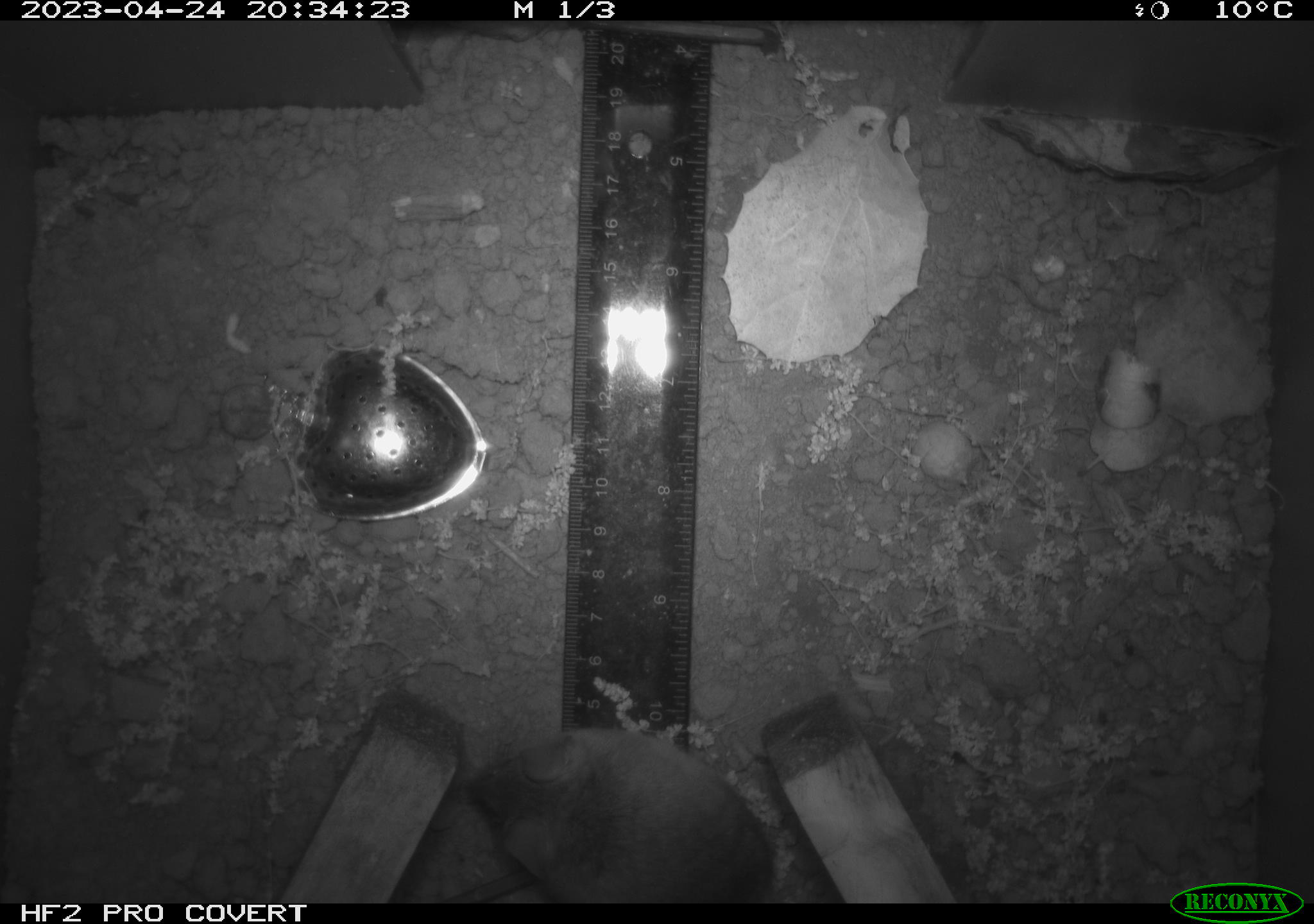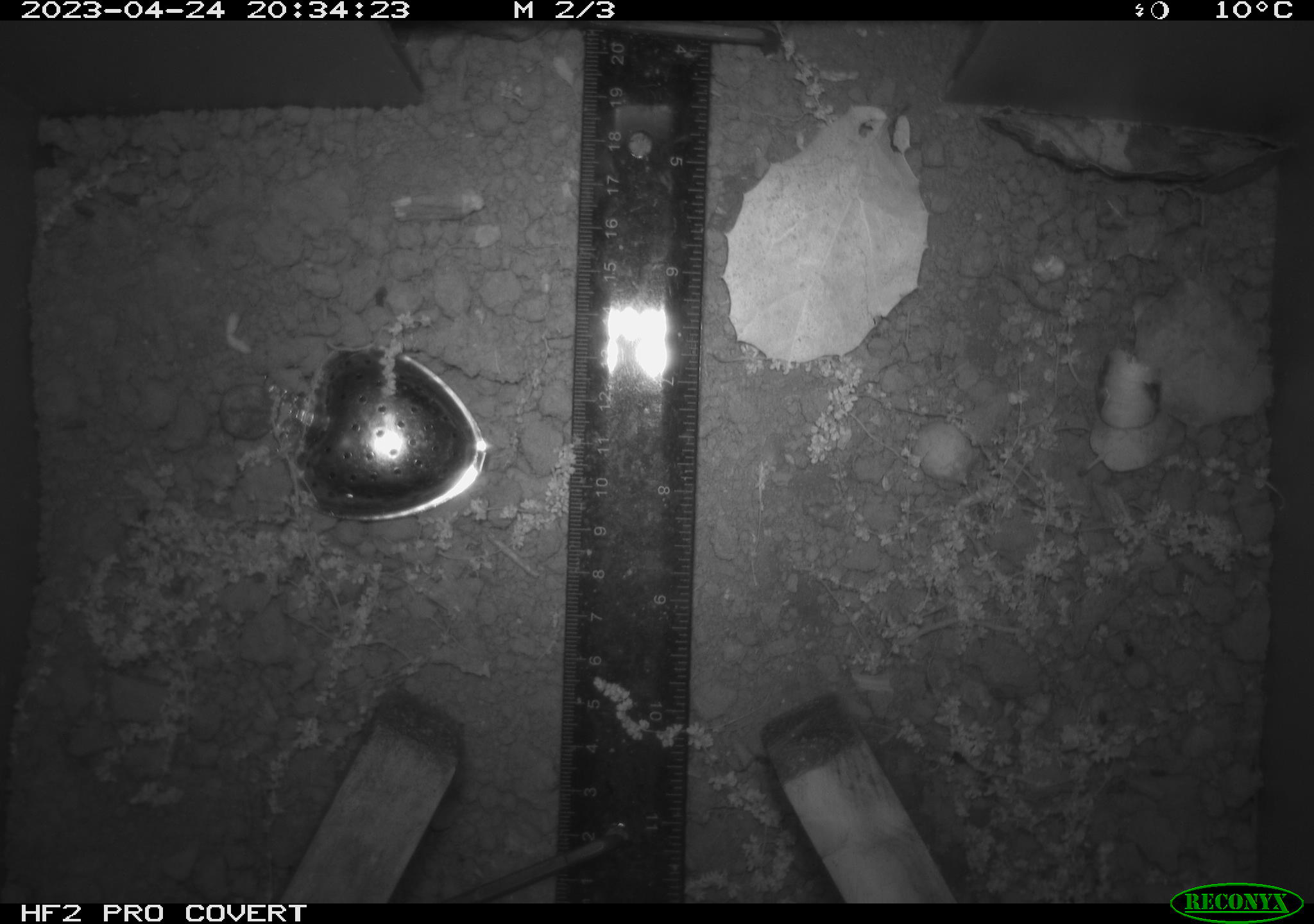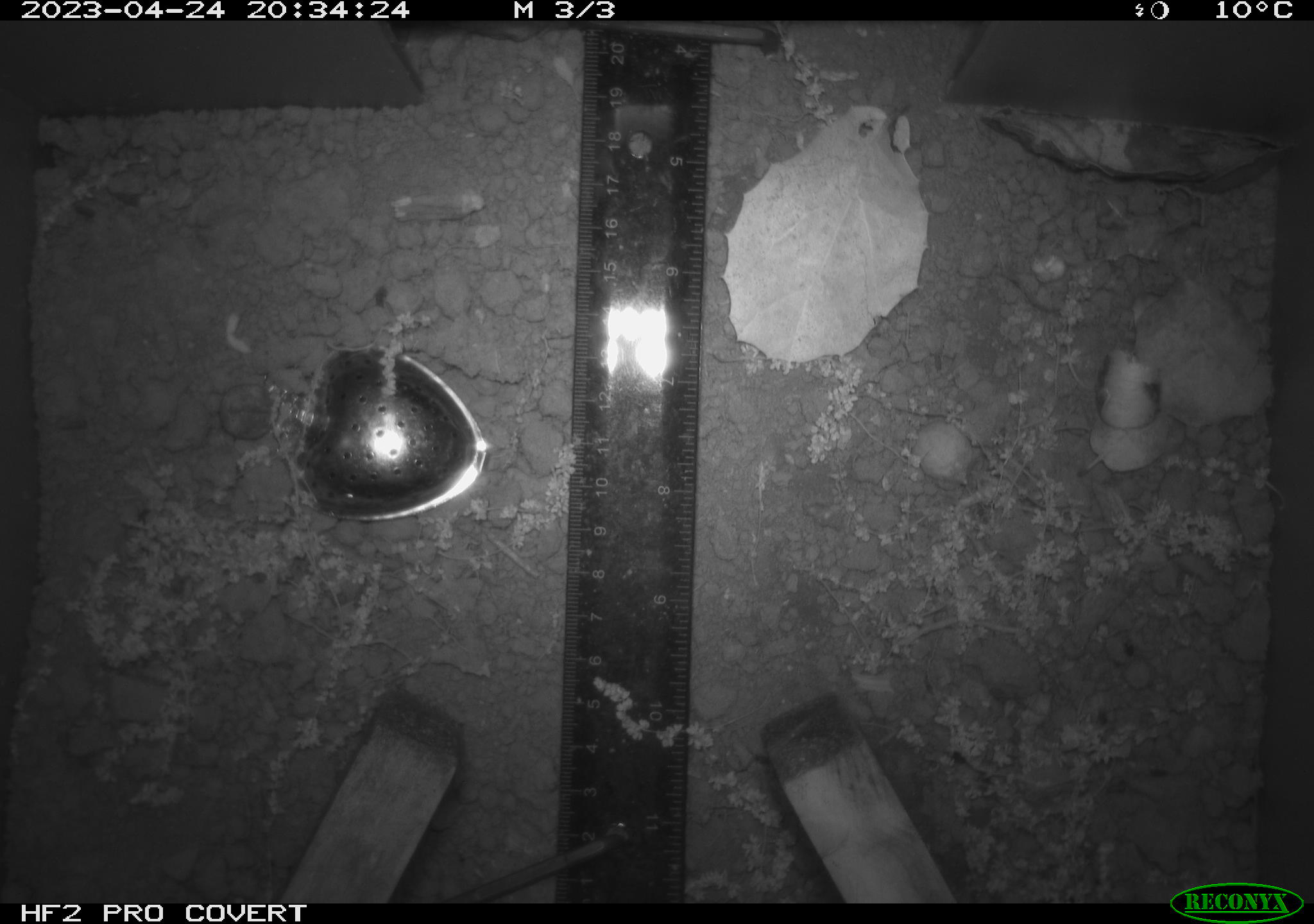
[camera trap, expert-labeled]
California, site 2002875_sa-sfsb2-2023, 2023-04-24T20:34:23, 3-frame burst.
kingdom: Animalia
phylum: Chordata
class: Mammalia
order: Rodentia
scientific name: Rodentia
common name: mouse species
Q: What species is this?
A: Mouse species (Rodentia).